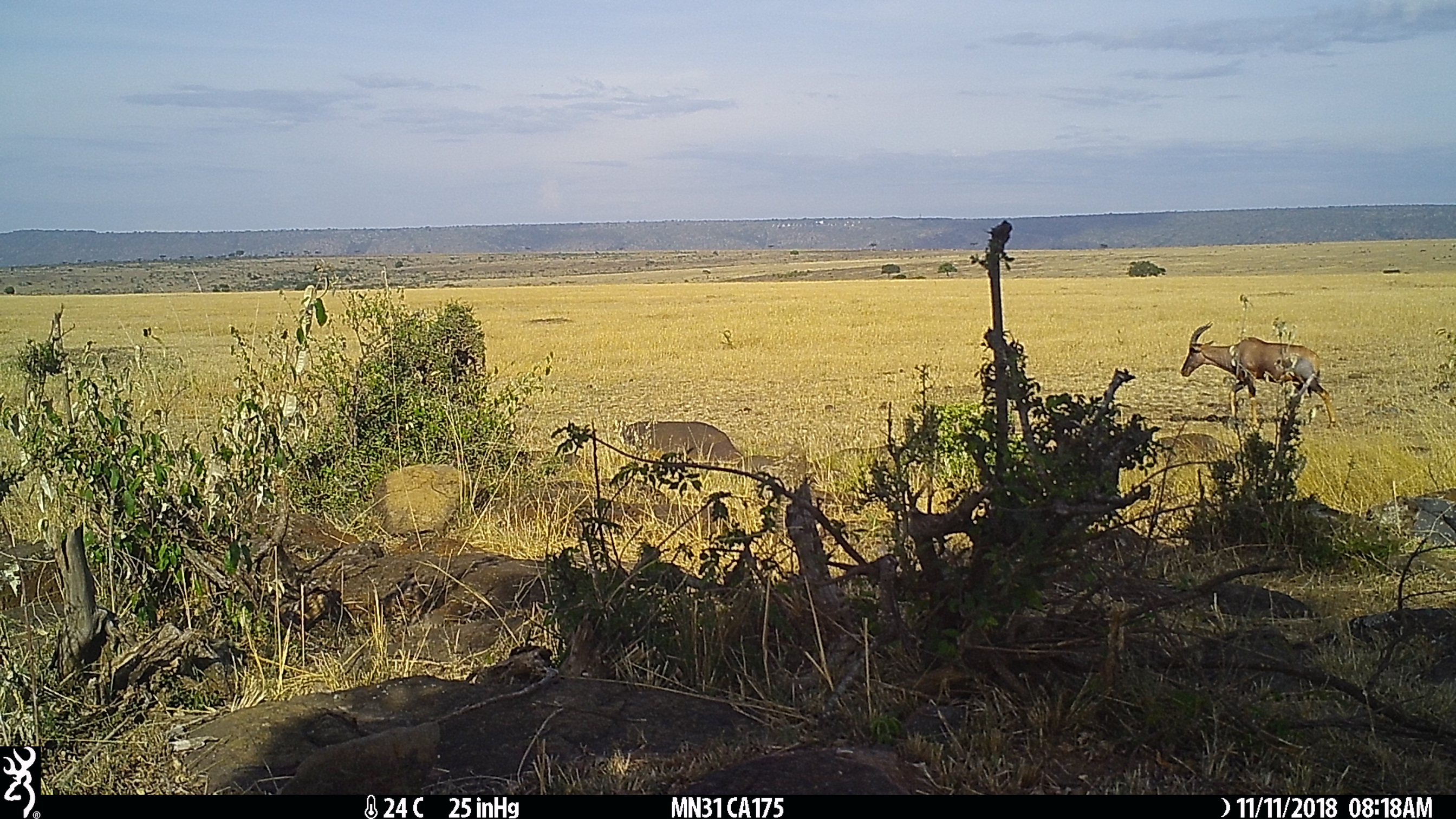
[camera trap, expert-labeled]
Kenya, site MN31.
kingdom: Animalia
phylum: Chordata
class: Mammalia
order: Artiodactyla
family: Bovidae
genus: Damaliscus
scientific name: Damaliscus lunatus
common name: topi